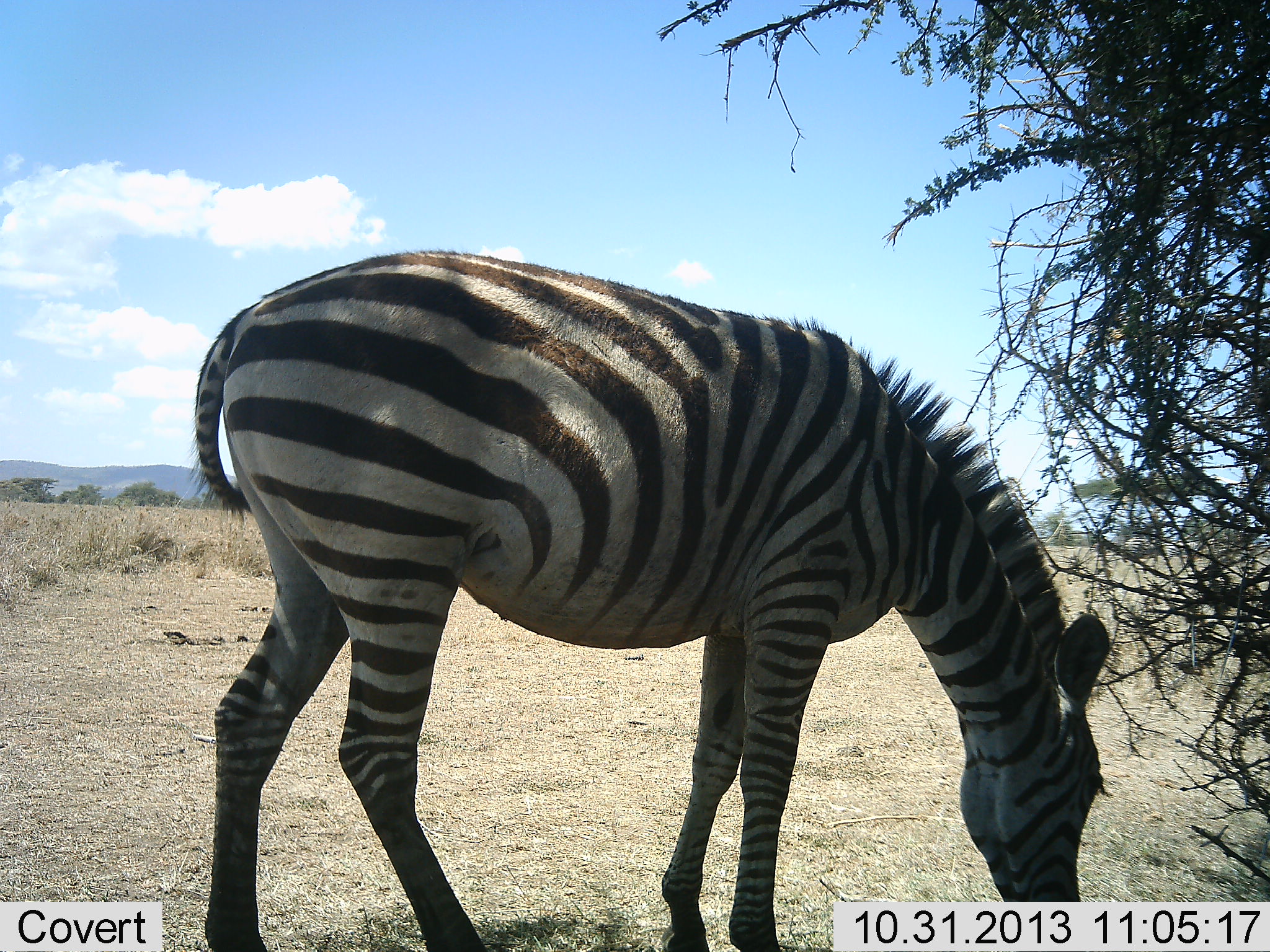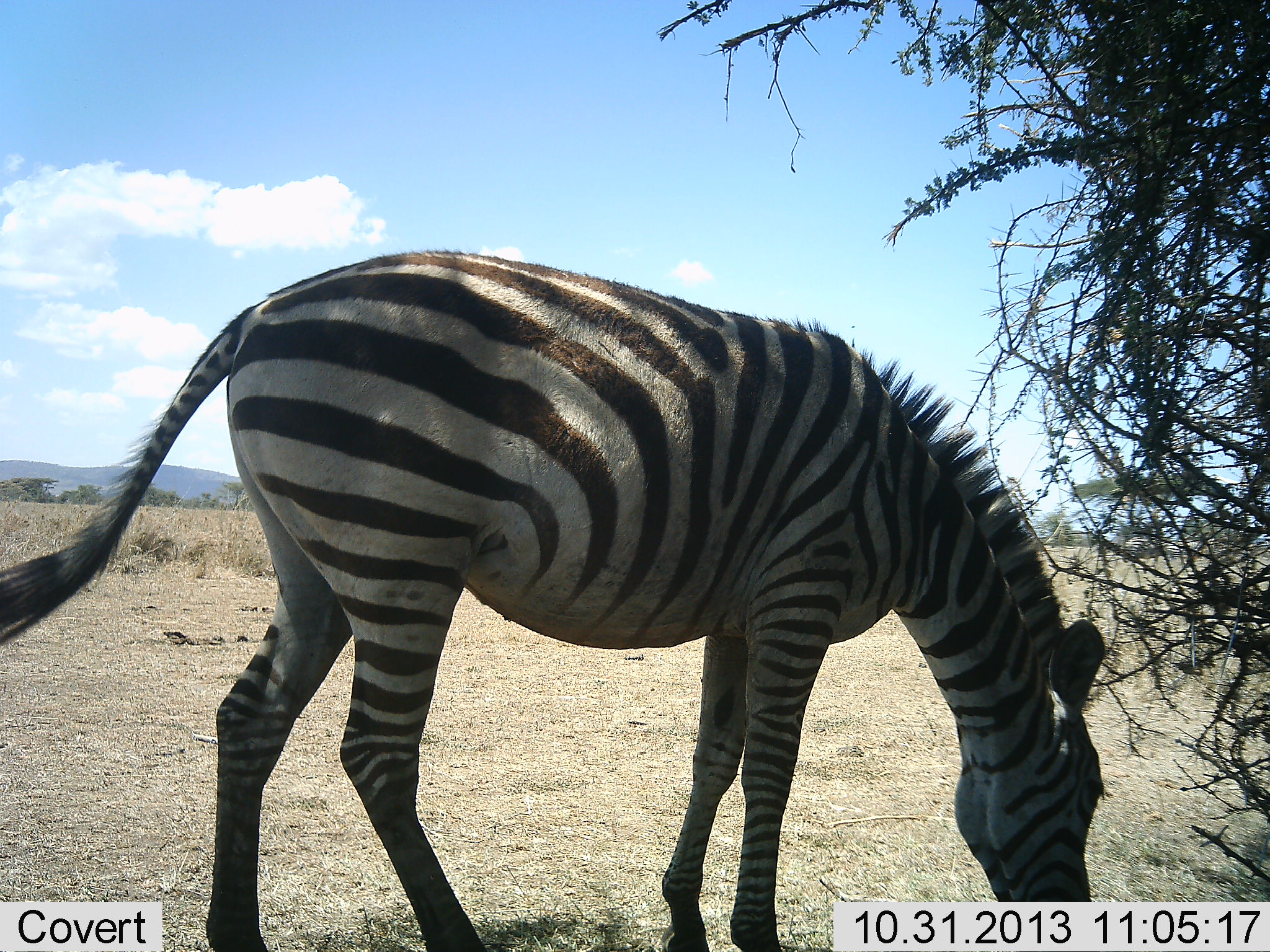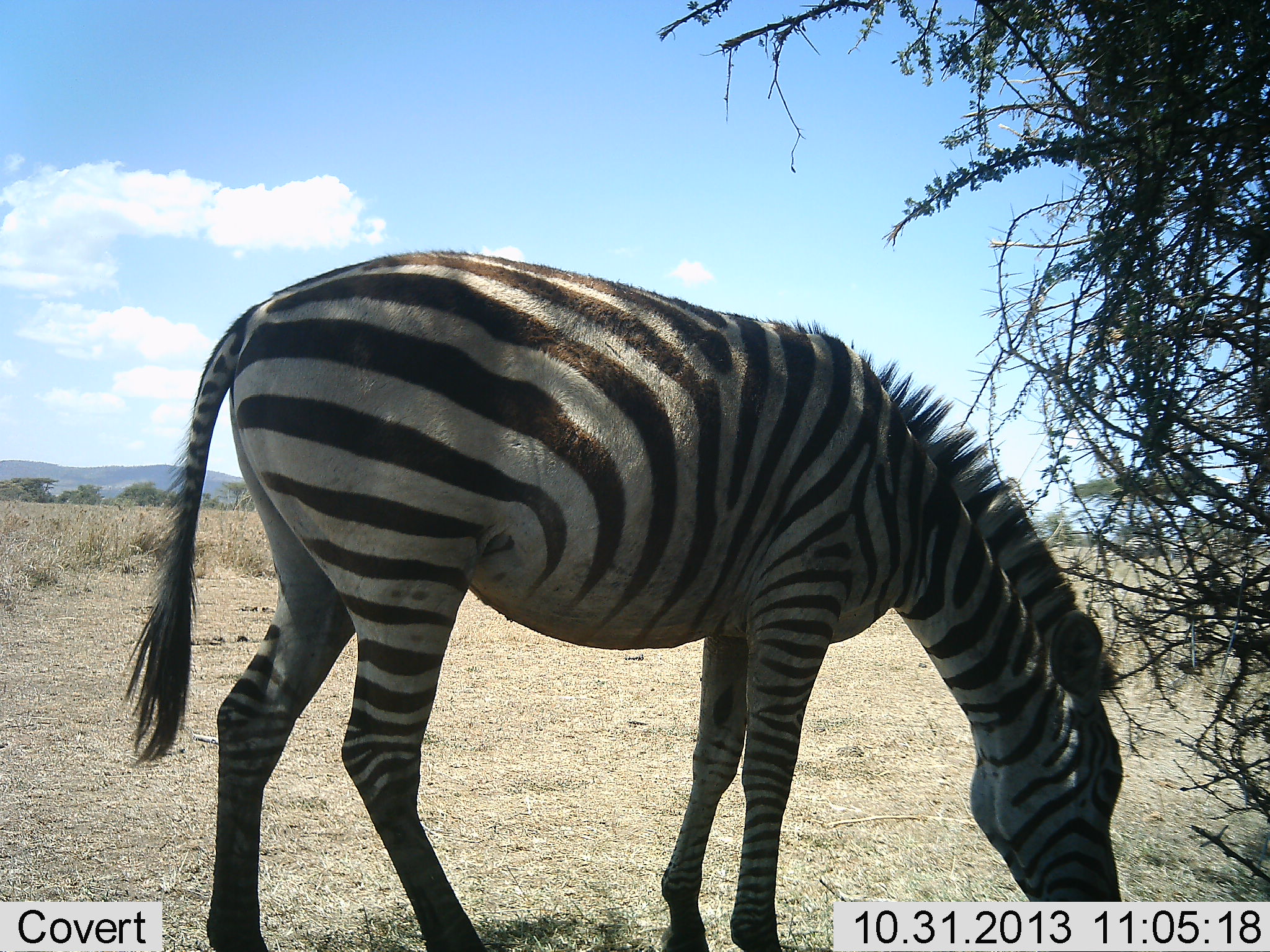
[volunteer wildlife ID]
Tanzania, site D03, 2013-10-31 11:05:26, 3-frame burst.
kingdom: Animalia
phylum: Chordata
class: Mammalia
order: Perissodactyla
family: Equidae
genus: Equus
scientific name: Equus quagga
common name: plains zebra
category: zebra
Zebra (plains zebra) (Equus quagga), count 1. Behavior (volunteer vote fractions): standing 20%, resting 0%, moving 20%, interacting 0%. Young present (vote fraction): 0%. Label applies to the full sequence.